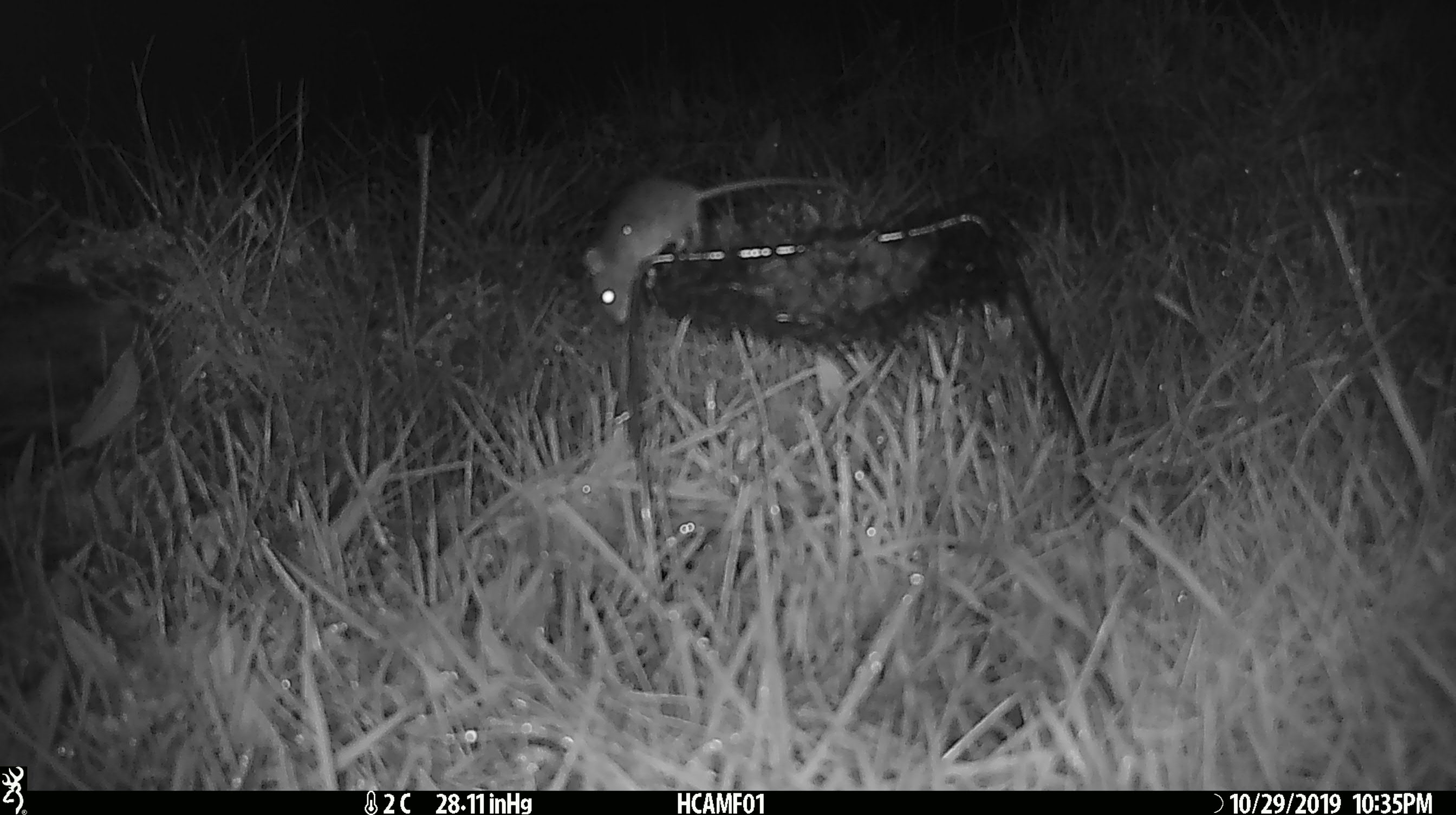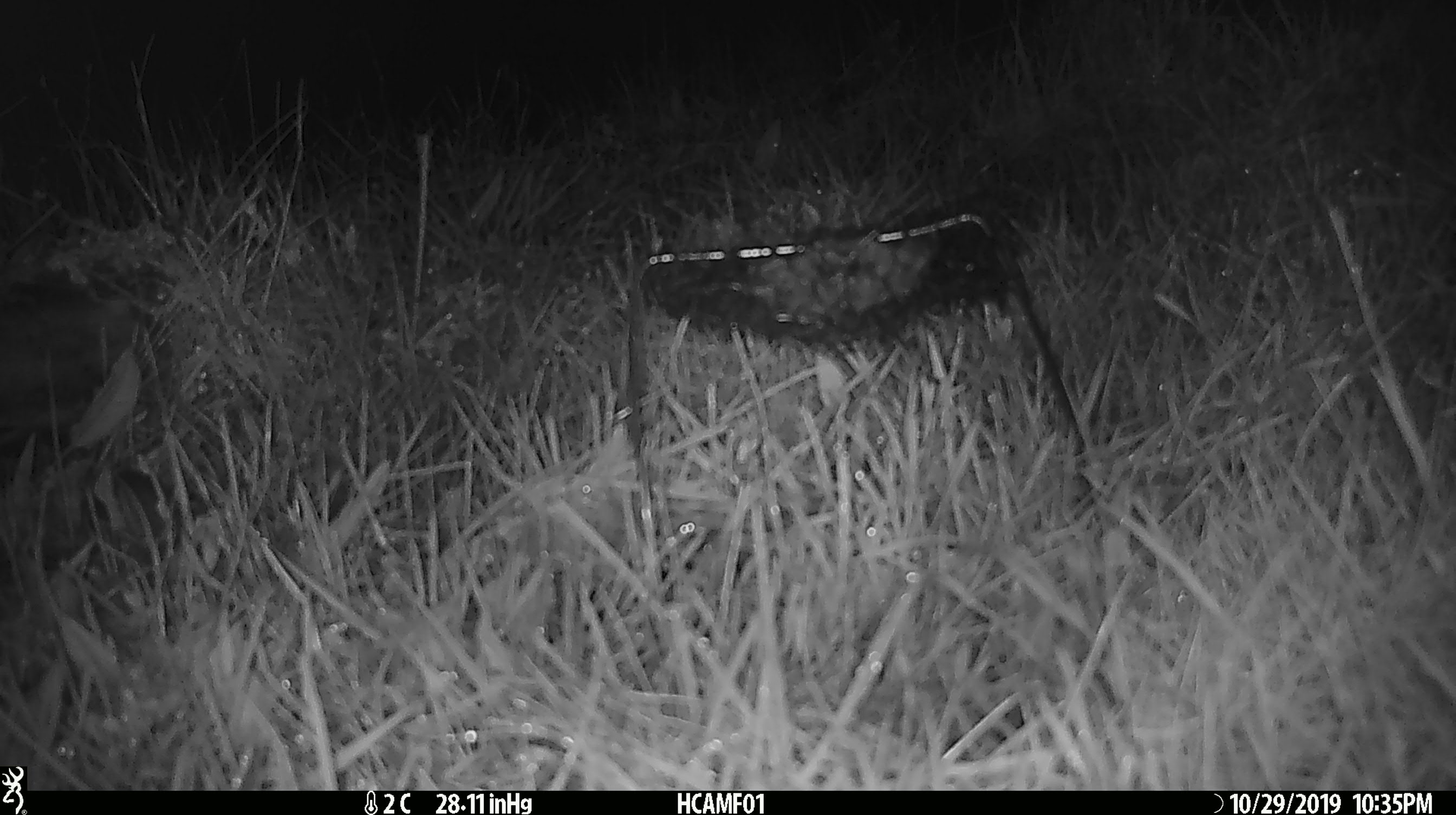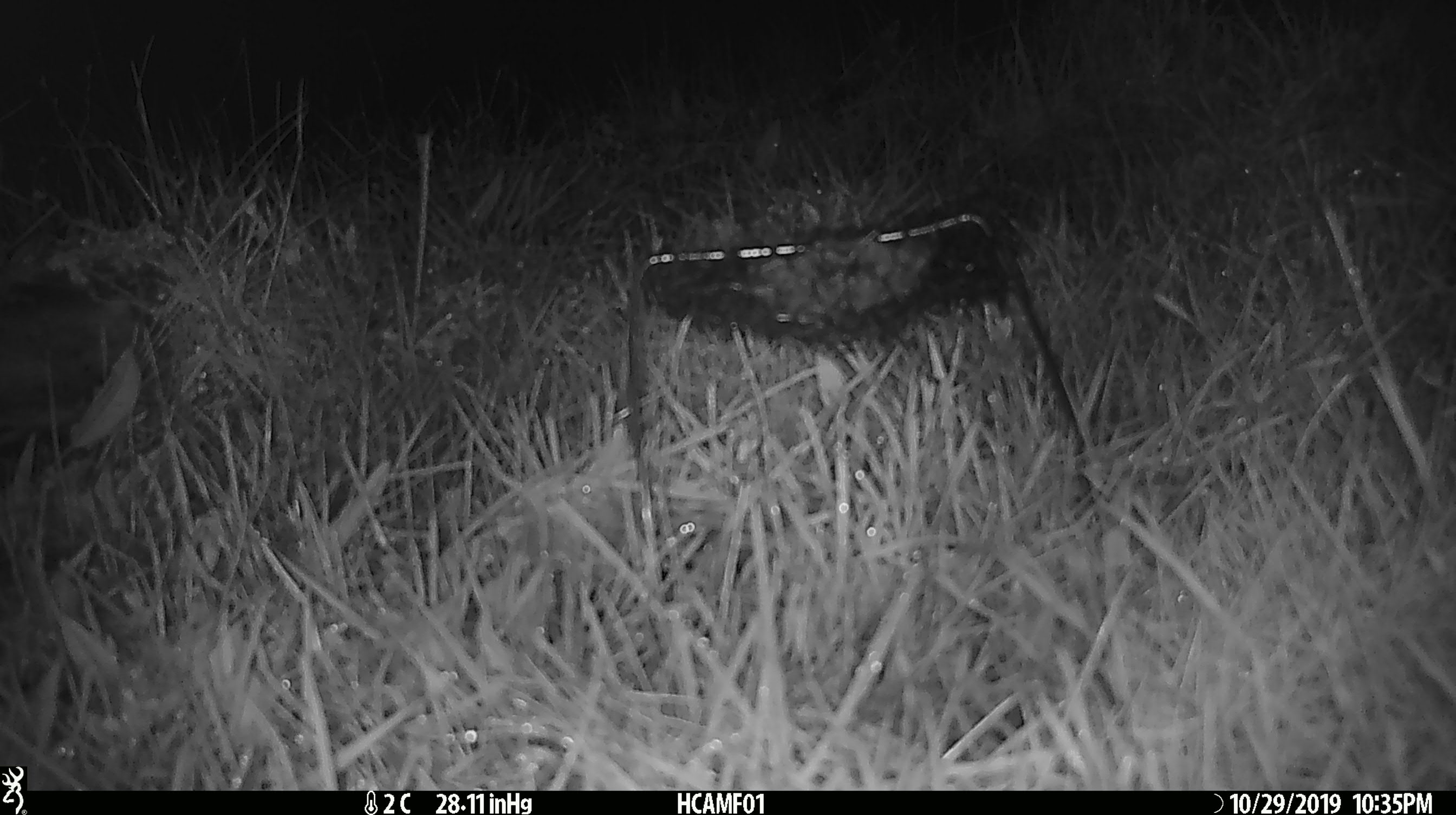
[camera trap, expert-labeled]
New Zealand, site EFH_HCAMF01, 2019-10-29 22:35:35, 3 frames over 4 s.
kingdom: Animalia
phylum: Chordata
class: Mammalia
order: Rodentia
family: Muridae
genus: Mus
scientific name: Mus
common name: mouse